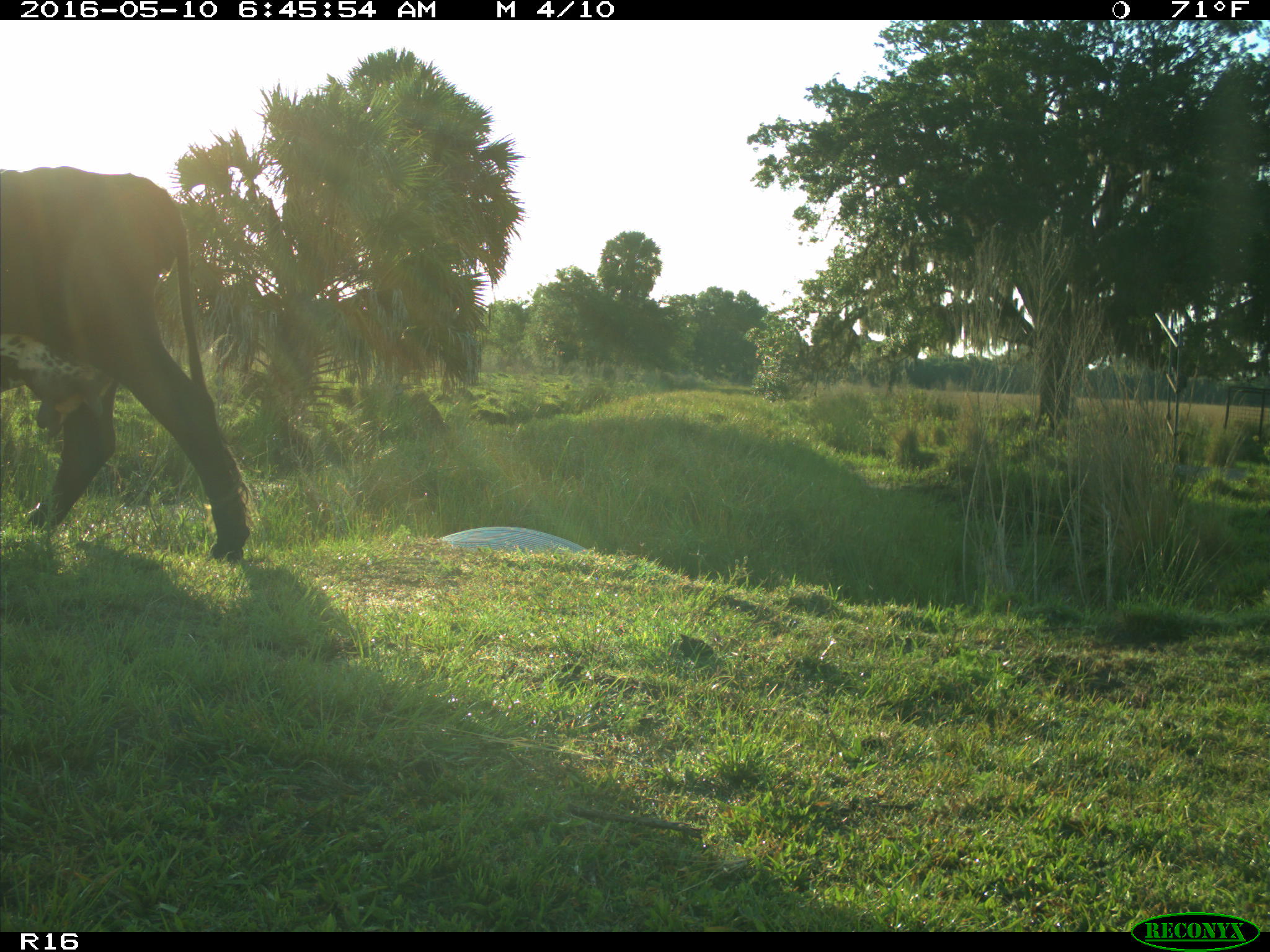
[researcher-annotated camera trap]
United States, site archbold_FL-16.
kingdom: Animalia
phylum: Chordata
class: Mammalia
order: Artiodactyla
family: Bovidae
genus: Bos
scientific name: Bos taurus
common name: domestic cow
Bos taurus (domestic cow).